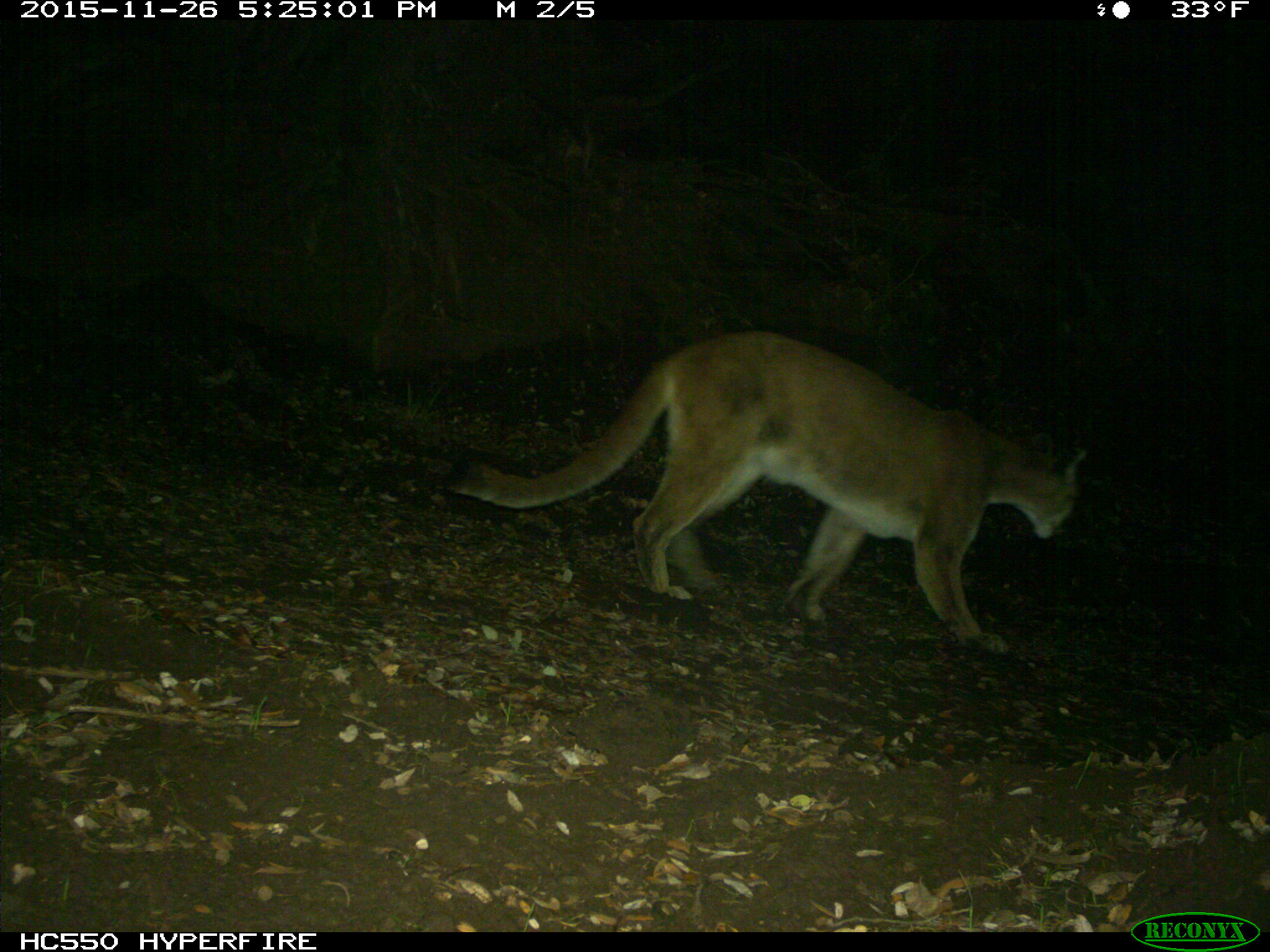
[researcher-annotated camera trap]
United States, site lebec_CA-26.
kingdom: Animalia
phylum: Chordata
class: Mammalia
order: Carnivora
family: Felidae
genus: Puma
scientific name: Puma concolor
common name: mountain lion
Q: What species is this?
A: Puma concolor (mountain lion).